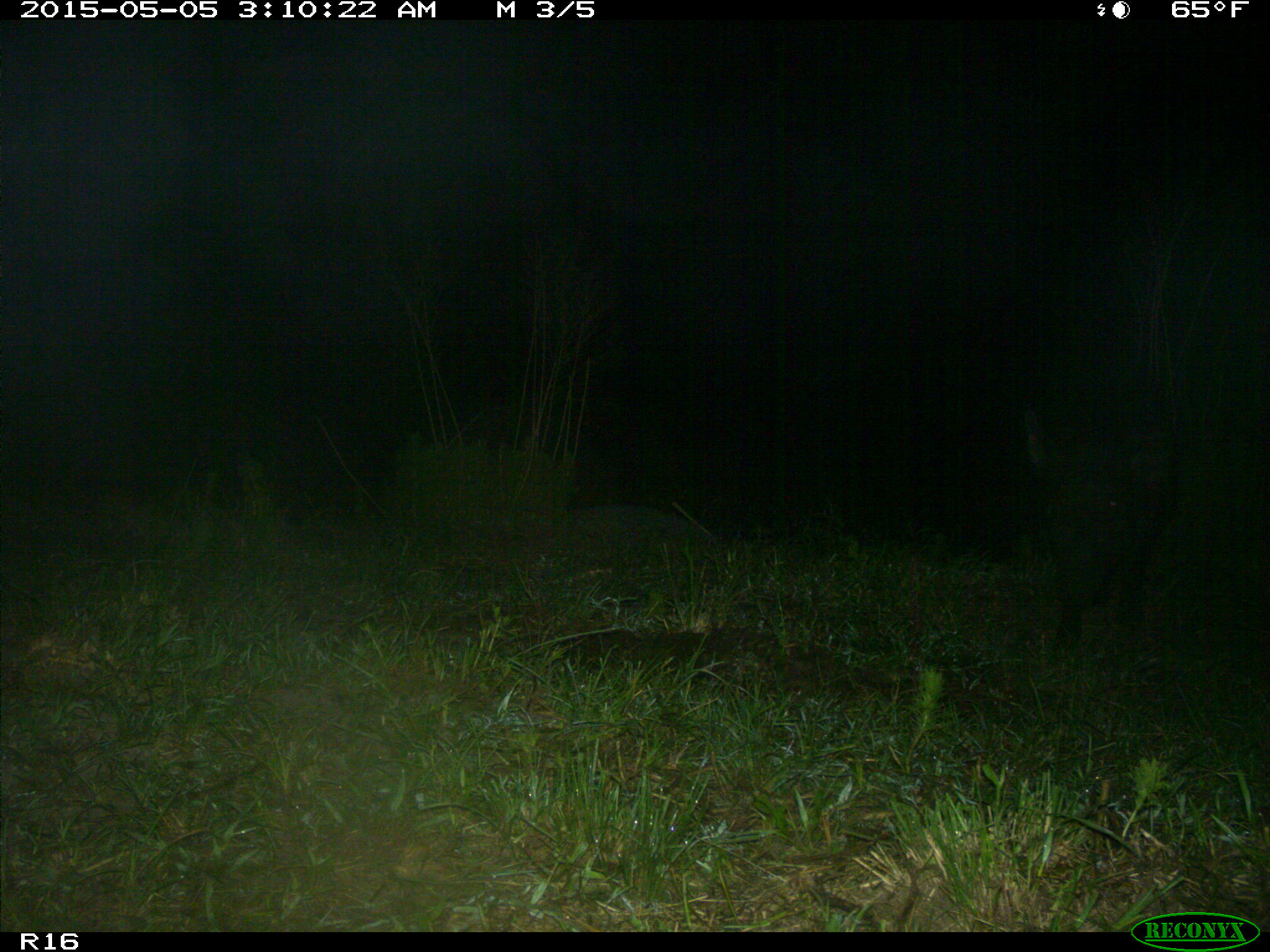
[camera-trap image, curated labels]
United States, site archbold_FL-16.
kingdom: Animalia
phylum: Chordata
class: Mammalia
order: Artiodactyla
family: Suidae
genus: Sus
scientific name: Sus scrofa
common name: wild boar